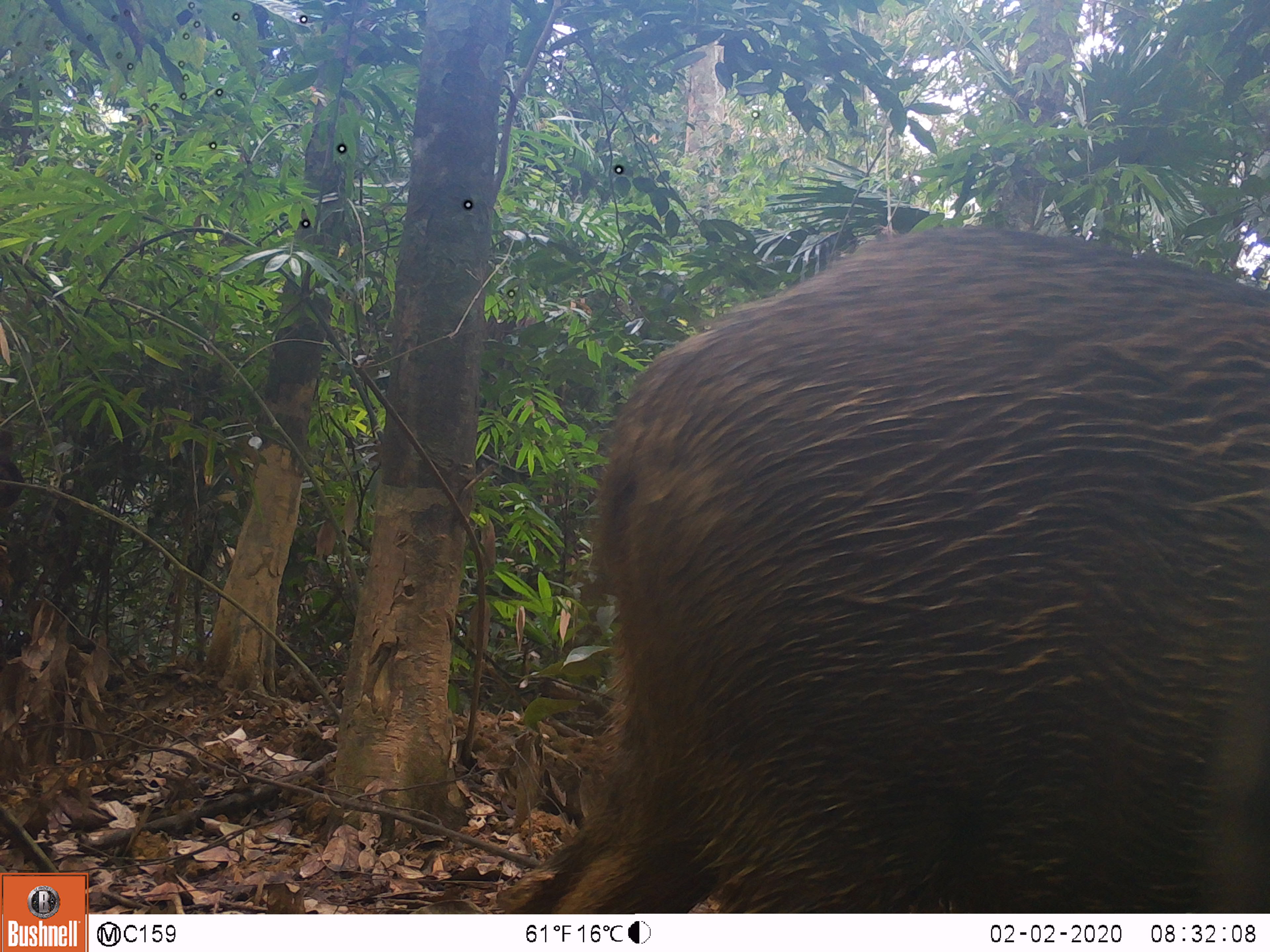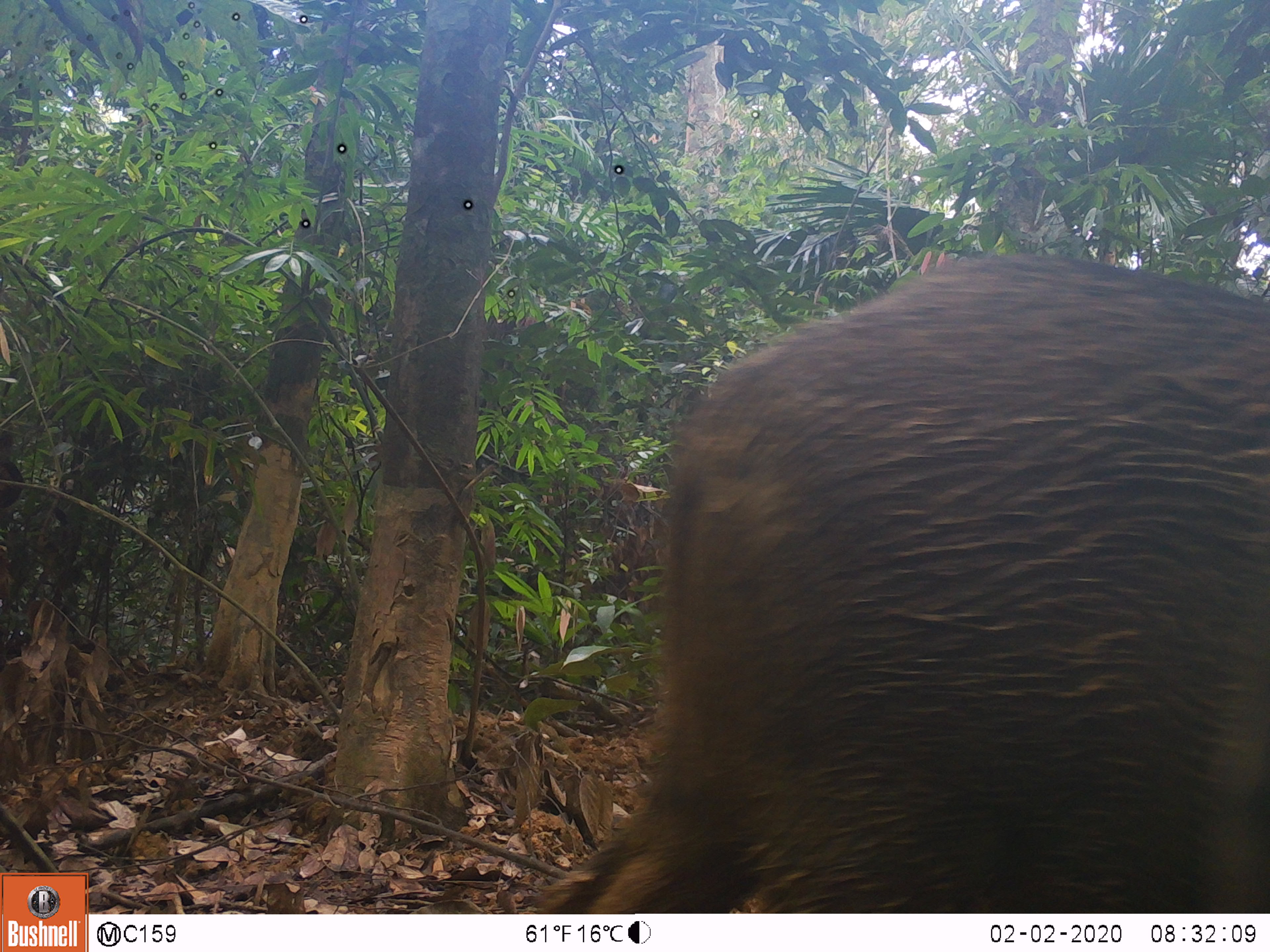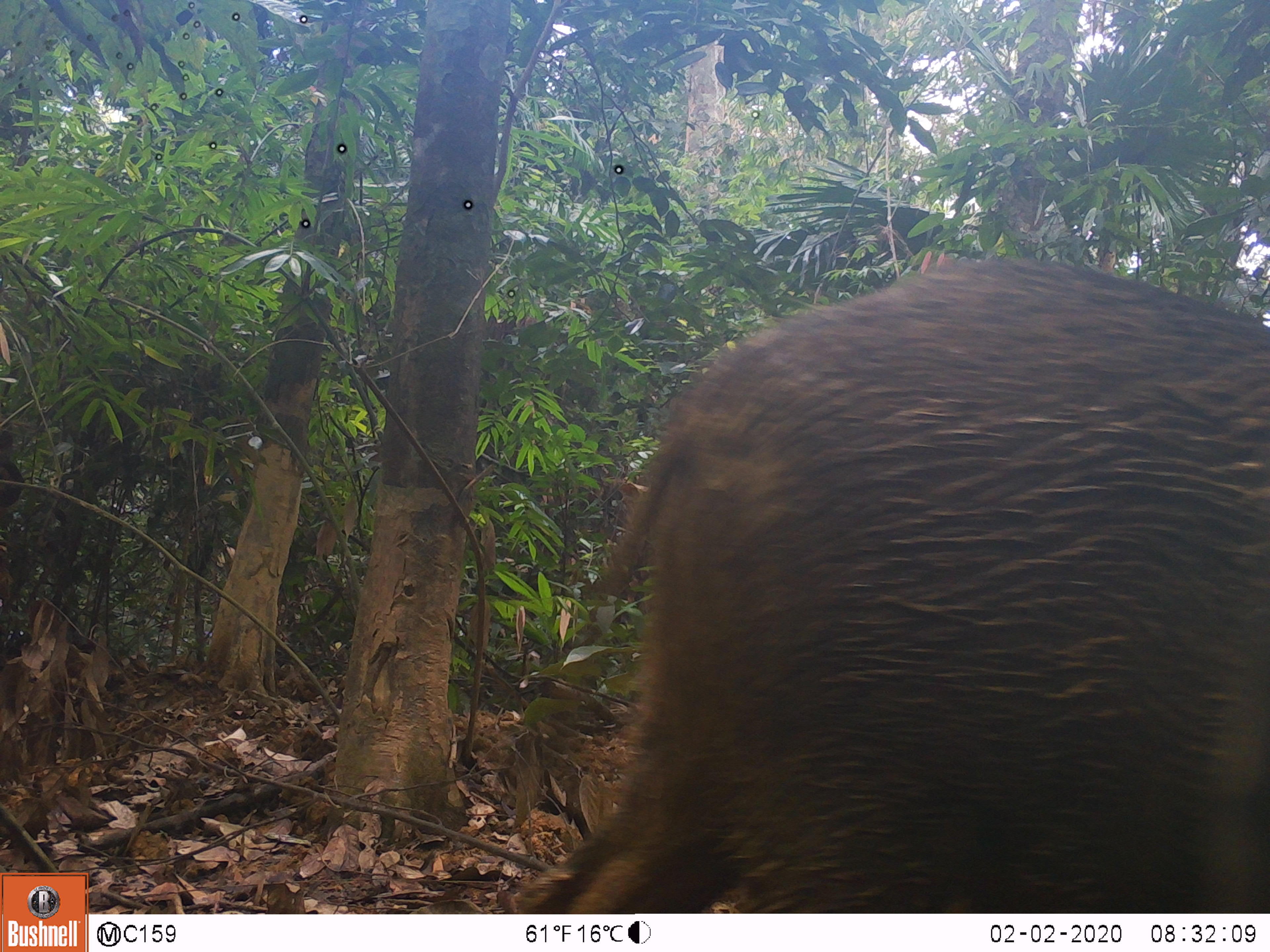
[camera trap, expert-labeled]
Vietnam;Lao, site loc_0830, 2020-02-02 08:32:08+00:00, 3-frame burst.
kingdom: Animalia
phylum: Chordata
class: Mammalia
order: Artiodactyla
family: Suidae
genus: Sus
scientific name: Sus scrofa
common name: eurasian wild pig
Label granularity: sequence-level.